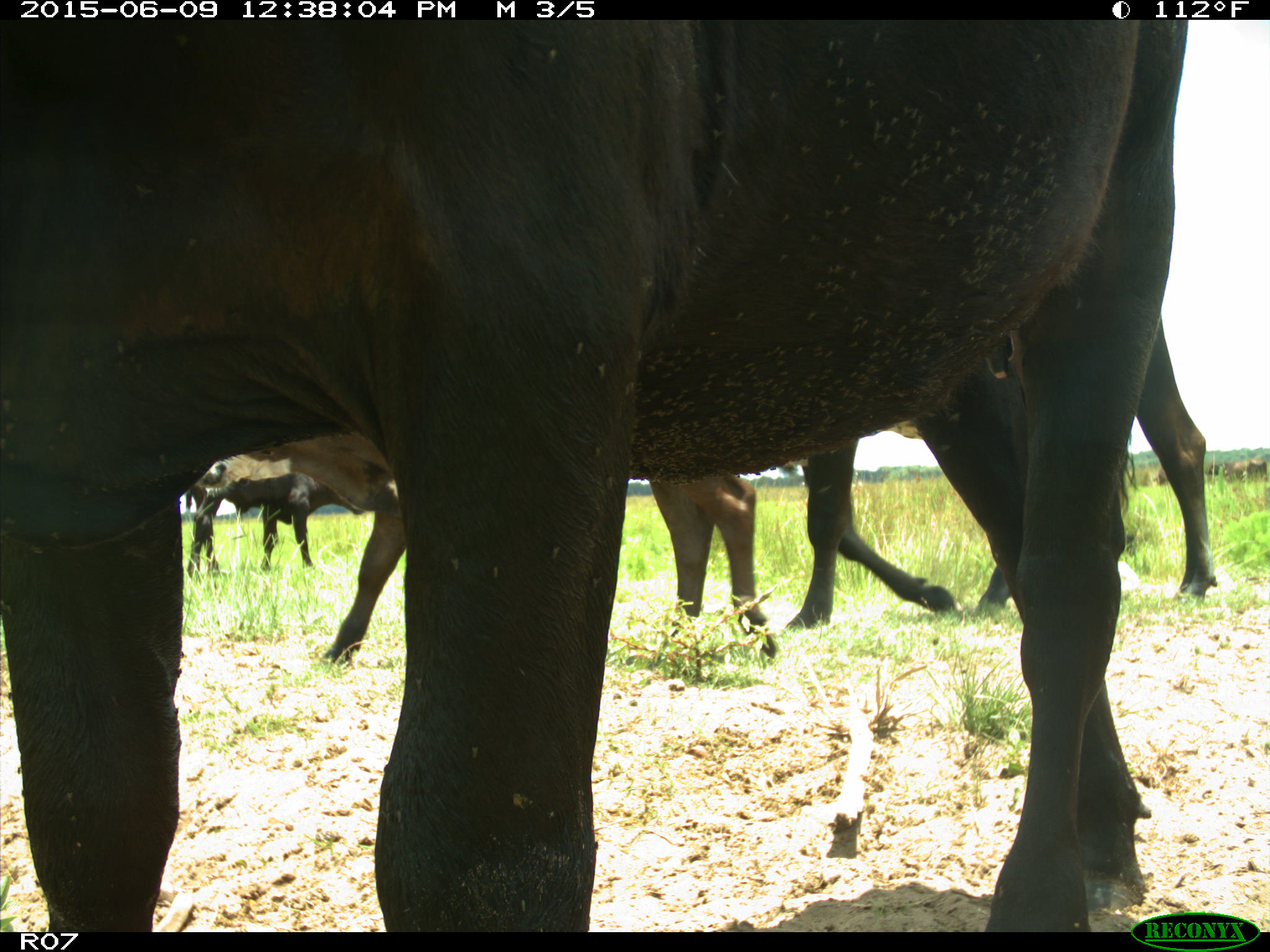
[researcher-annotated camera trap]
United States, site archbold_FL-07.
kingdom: Animalia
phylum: Chordata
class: Mammalia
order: Artiodactyla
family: Bovidae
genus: Bos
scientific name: Bos taurus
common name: domestic cow